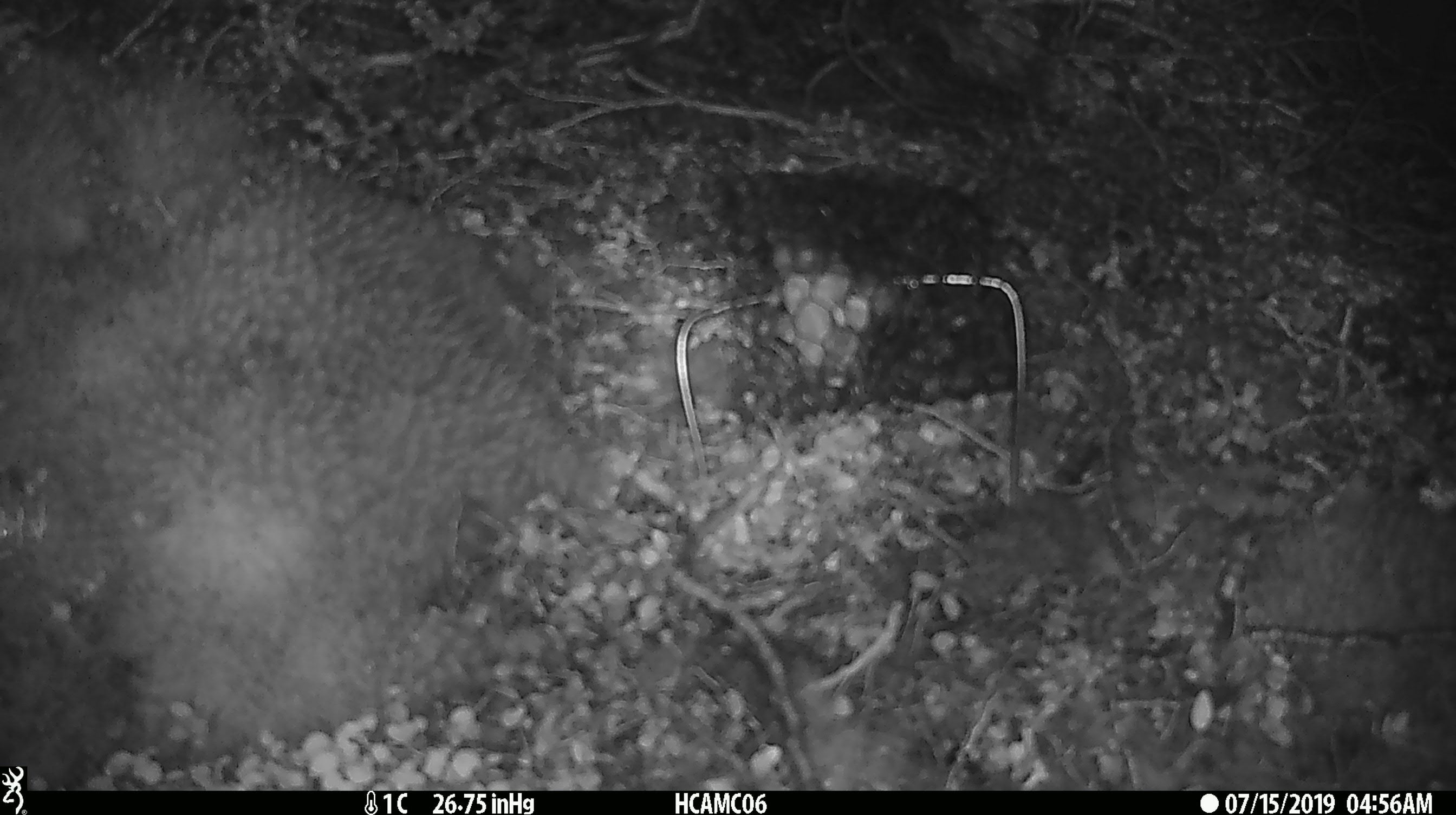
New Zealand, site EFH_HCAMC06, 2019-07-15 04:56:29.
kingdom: Animalia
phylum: Chordata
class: Mammalia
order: Rodentia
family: Muridae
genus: Mus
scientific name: Mus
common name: mouse